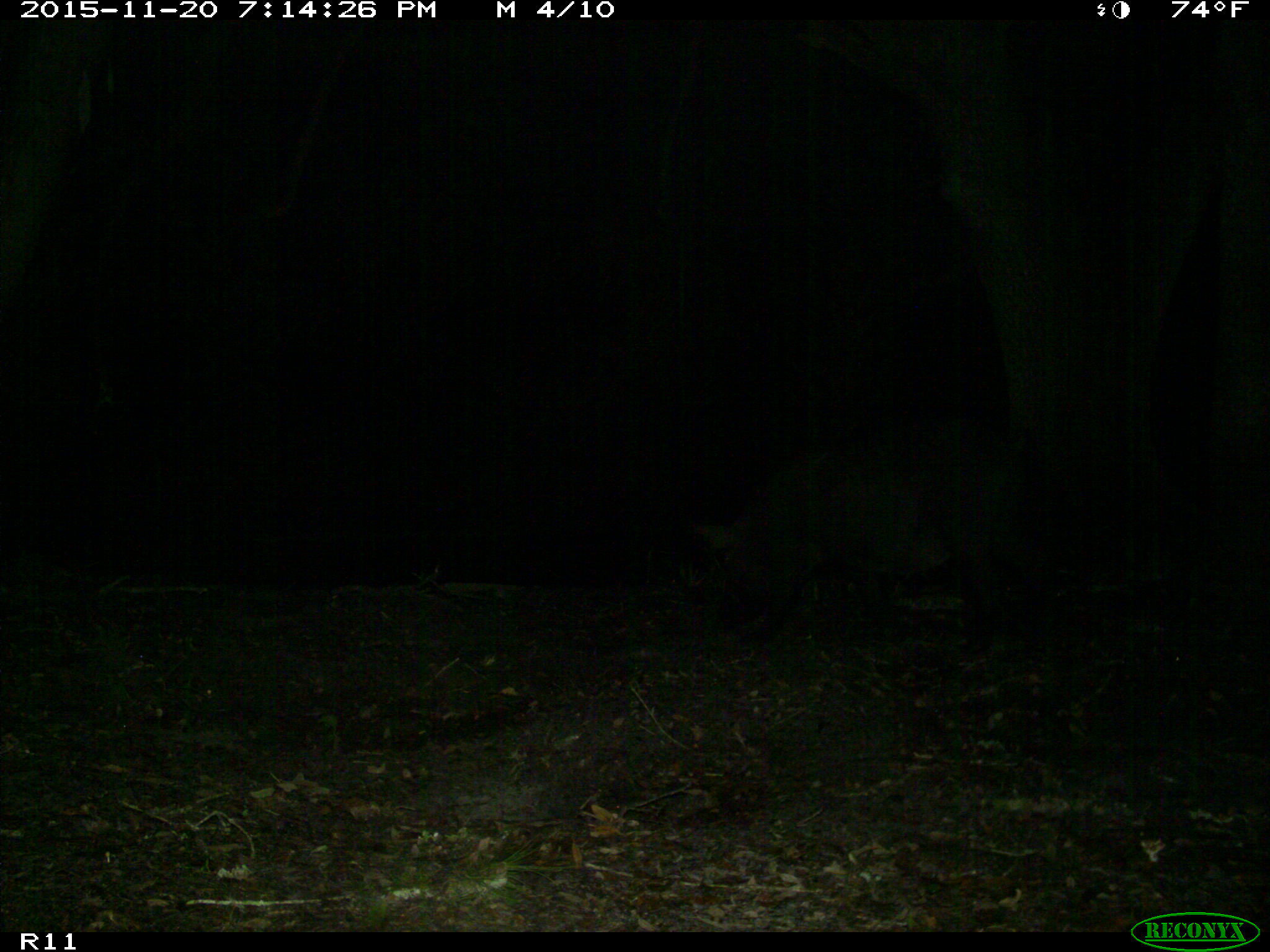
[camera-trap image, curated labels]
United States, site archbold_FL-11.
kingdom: Animalia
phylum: Chordata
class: Mammalia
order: Artiodactyla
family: Suidae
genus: Sus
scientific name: Sus scrofa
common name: wild boar